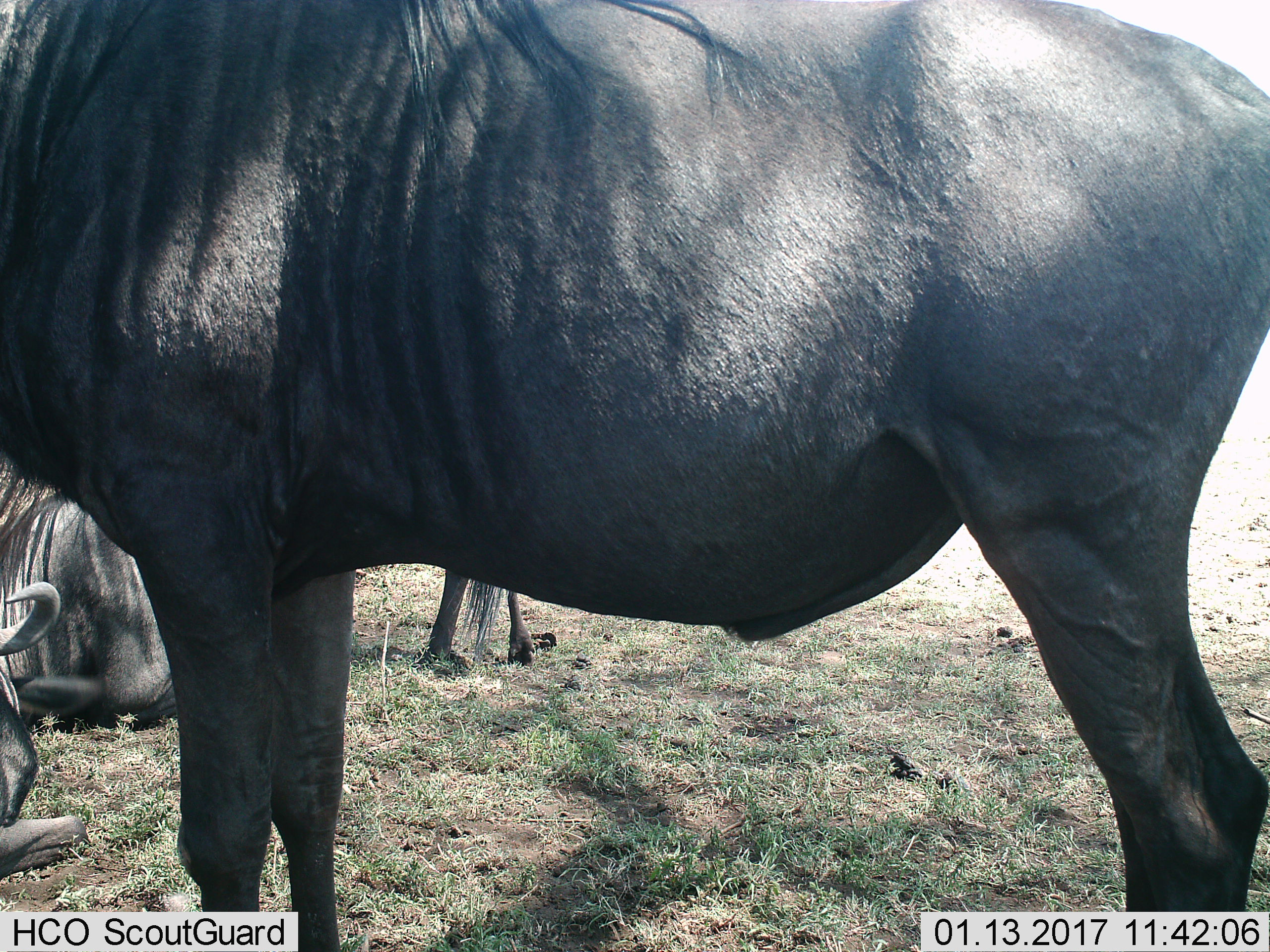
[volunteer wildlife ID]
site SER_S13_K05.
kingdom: Animalia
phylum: Chordata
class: Mammalia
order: Artiodactyla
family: Bovidae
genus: Connochaetes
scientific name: Connochaetes taurinus taurinus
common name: blue wildebeest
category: wildebeestblue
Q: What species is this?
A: Wildebeestblue (blue wildebeest) (Connochaetes taurinus taurinus).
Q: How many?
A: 4.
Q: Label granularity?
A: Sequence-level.